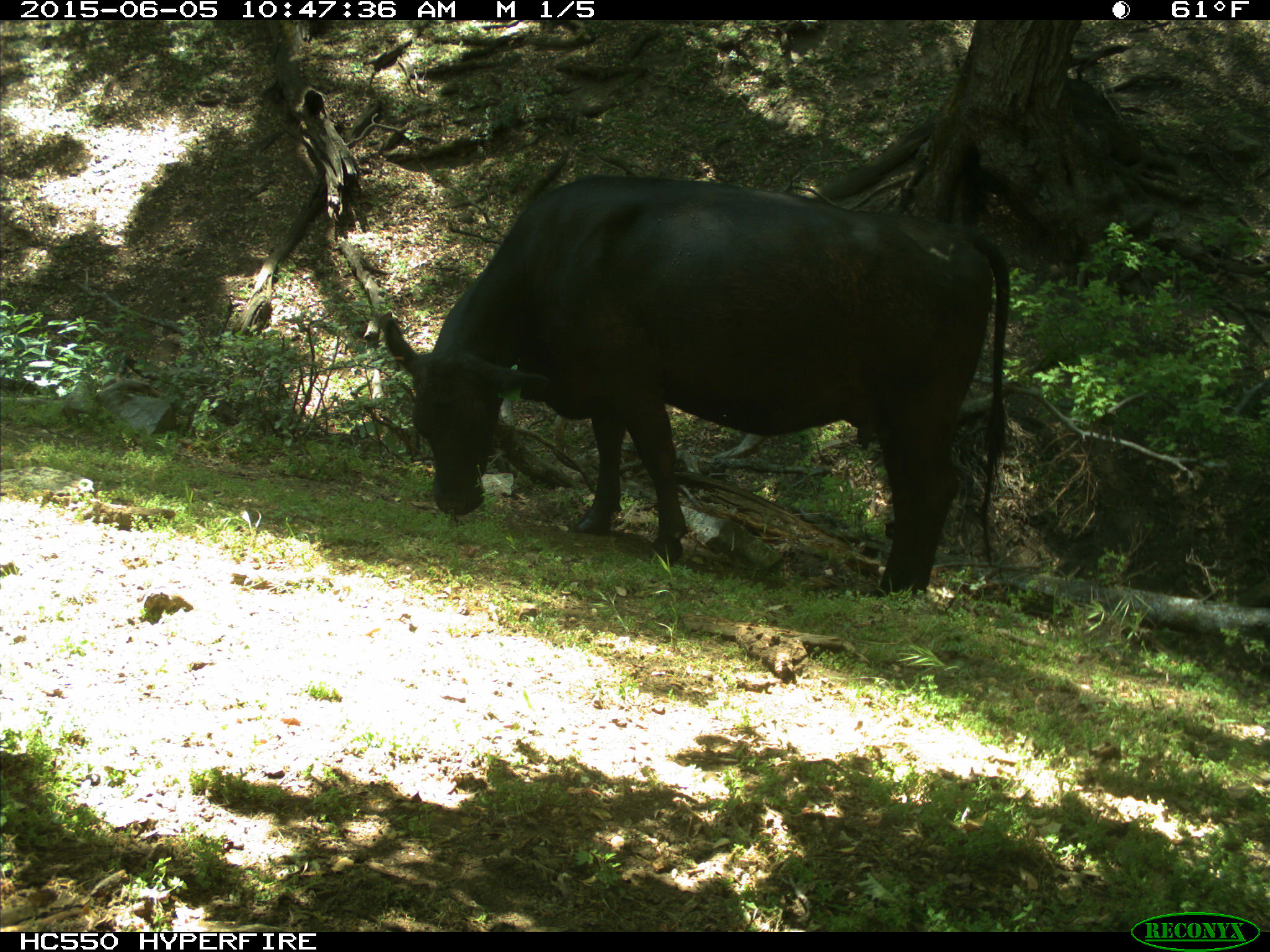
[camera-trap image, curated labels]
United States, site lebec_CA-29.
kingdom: Animalia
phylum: Chordata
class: Mammalia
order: Artiodactyla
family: Bovidae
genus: Bos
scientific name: Bos taurus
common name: domestic cow